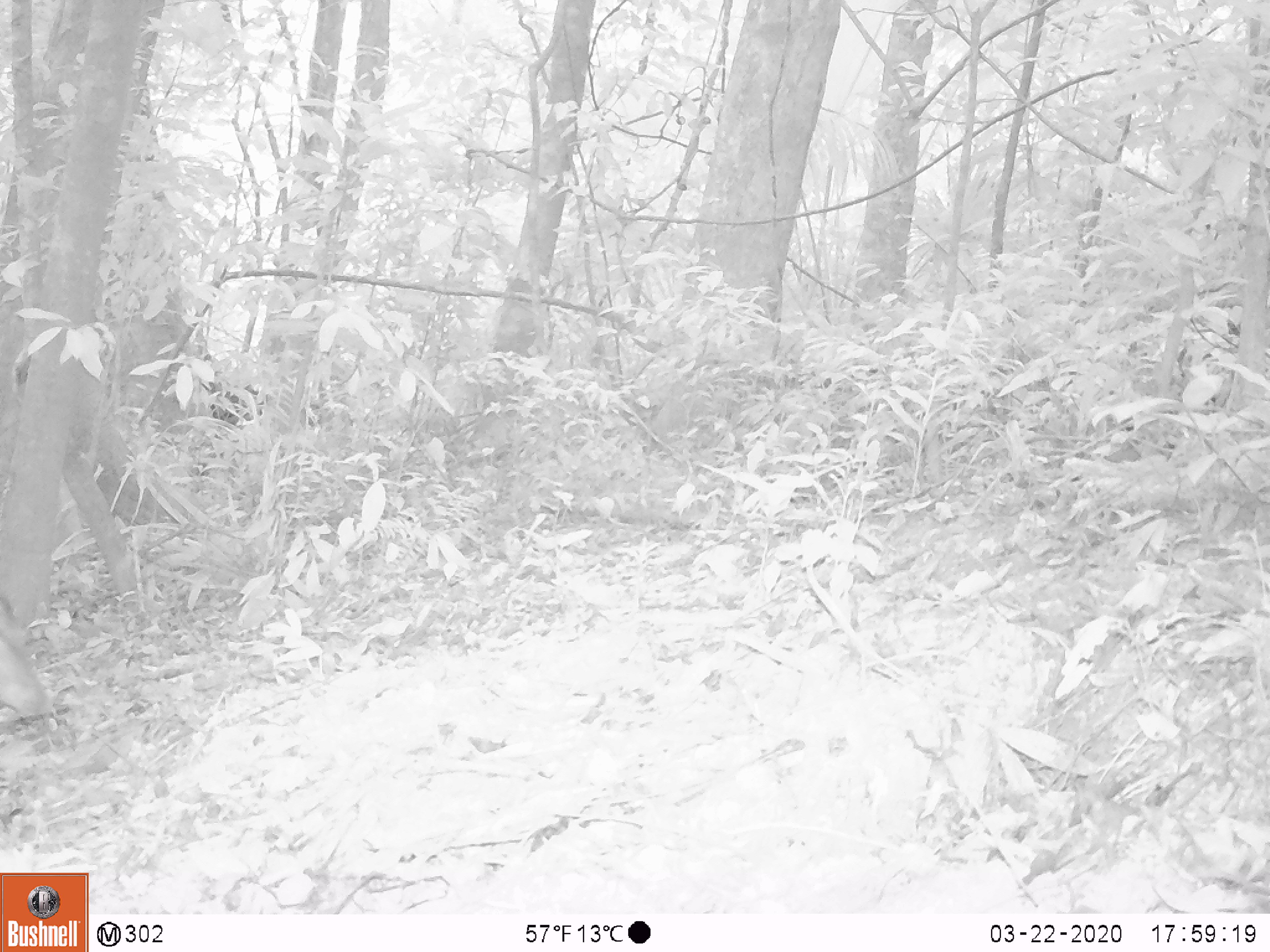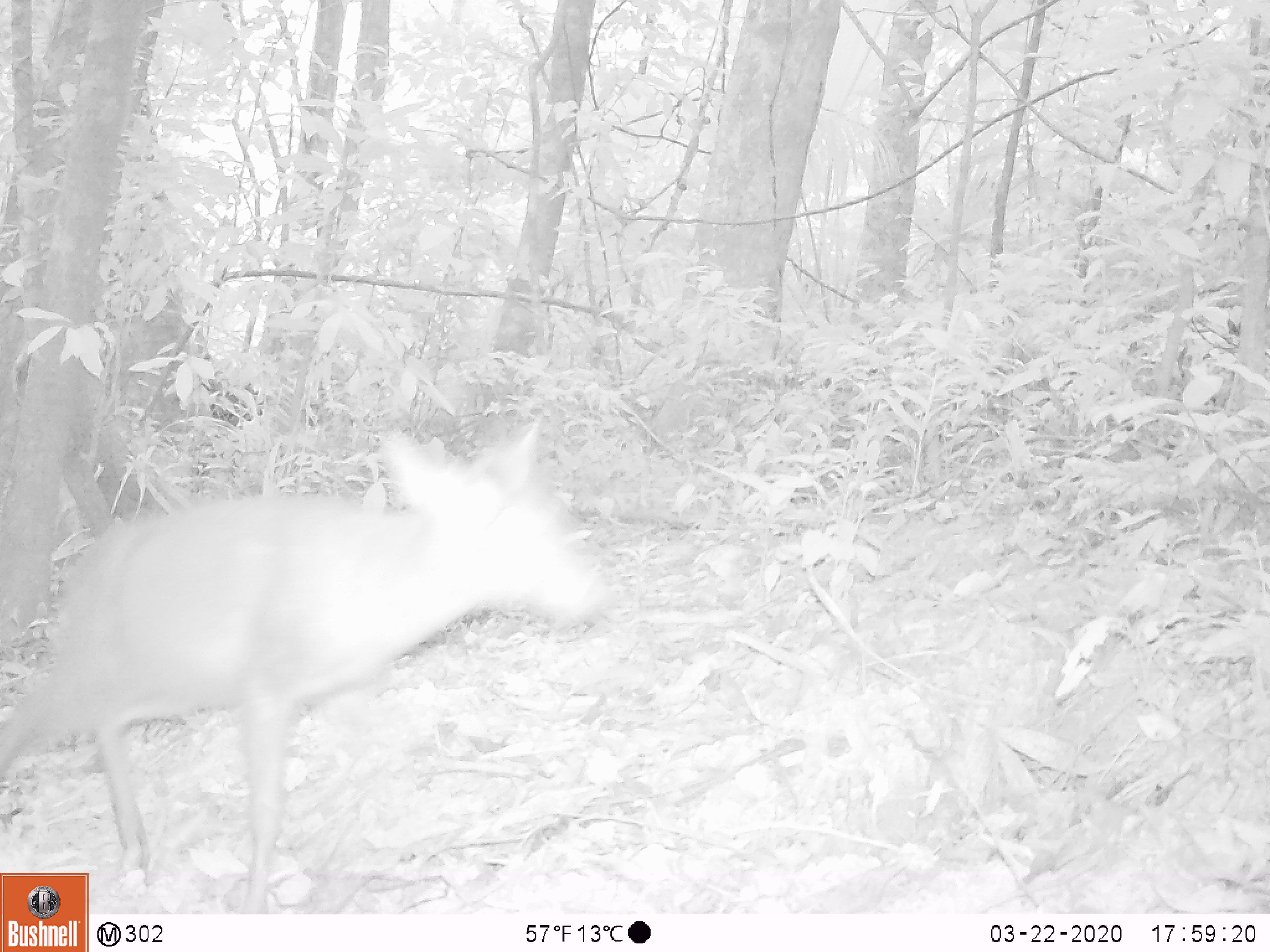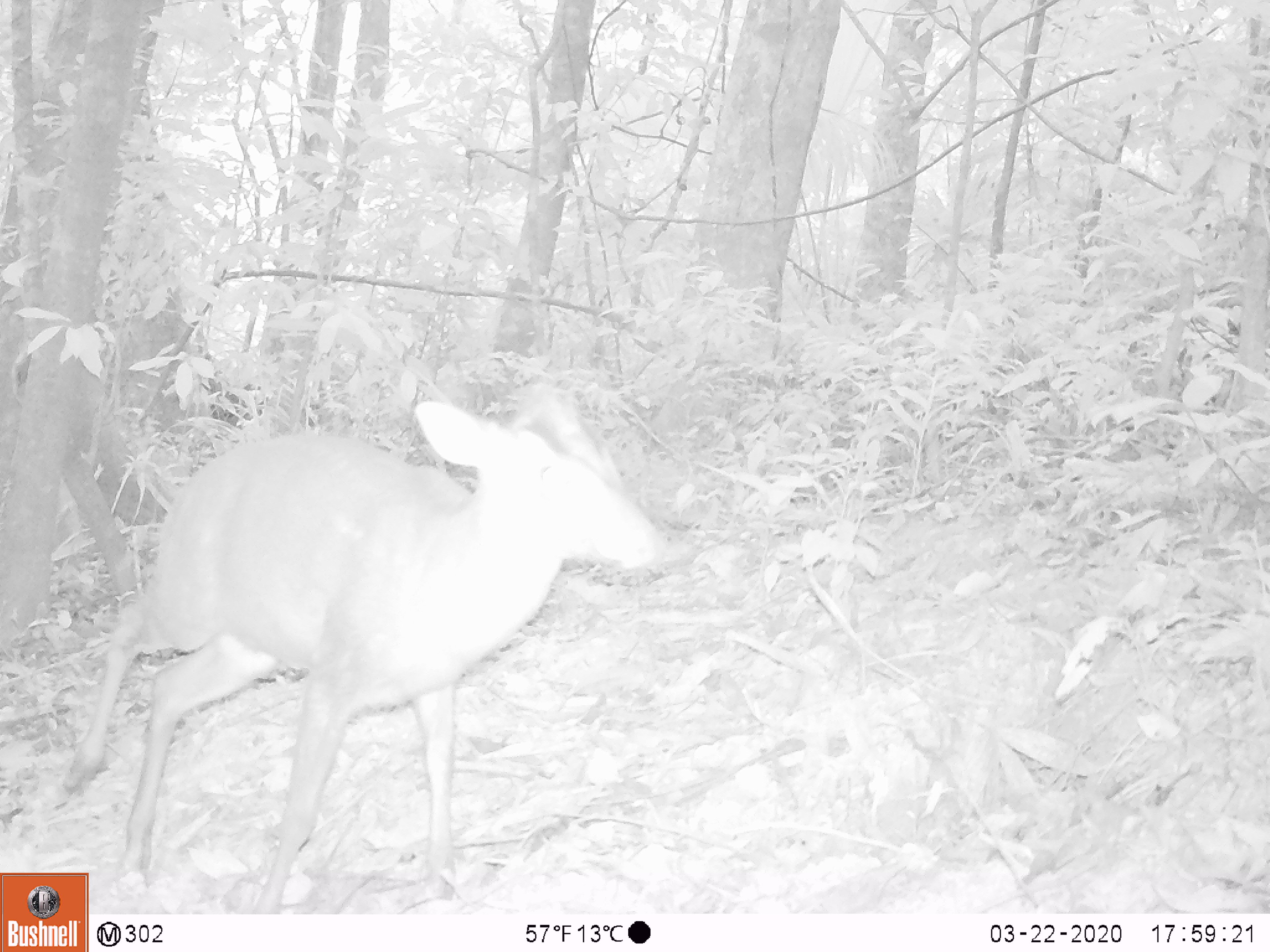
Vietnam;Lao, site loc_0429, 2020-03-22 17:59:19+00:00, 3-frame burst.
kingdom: Animalia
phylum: Chordata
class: Mammalia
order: Artiodactyla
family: Cervidae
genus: Muntiacus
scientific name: Muntiacus rooseveltorum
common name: roosevelt's muntjac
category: roosevelts muntjac group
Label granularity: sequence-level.